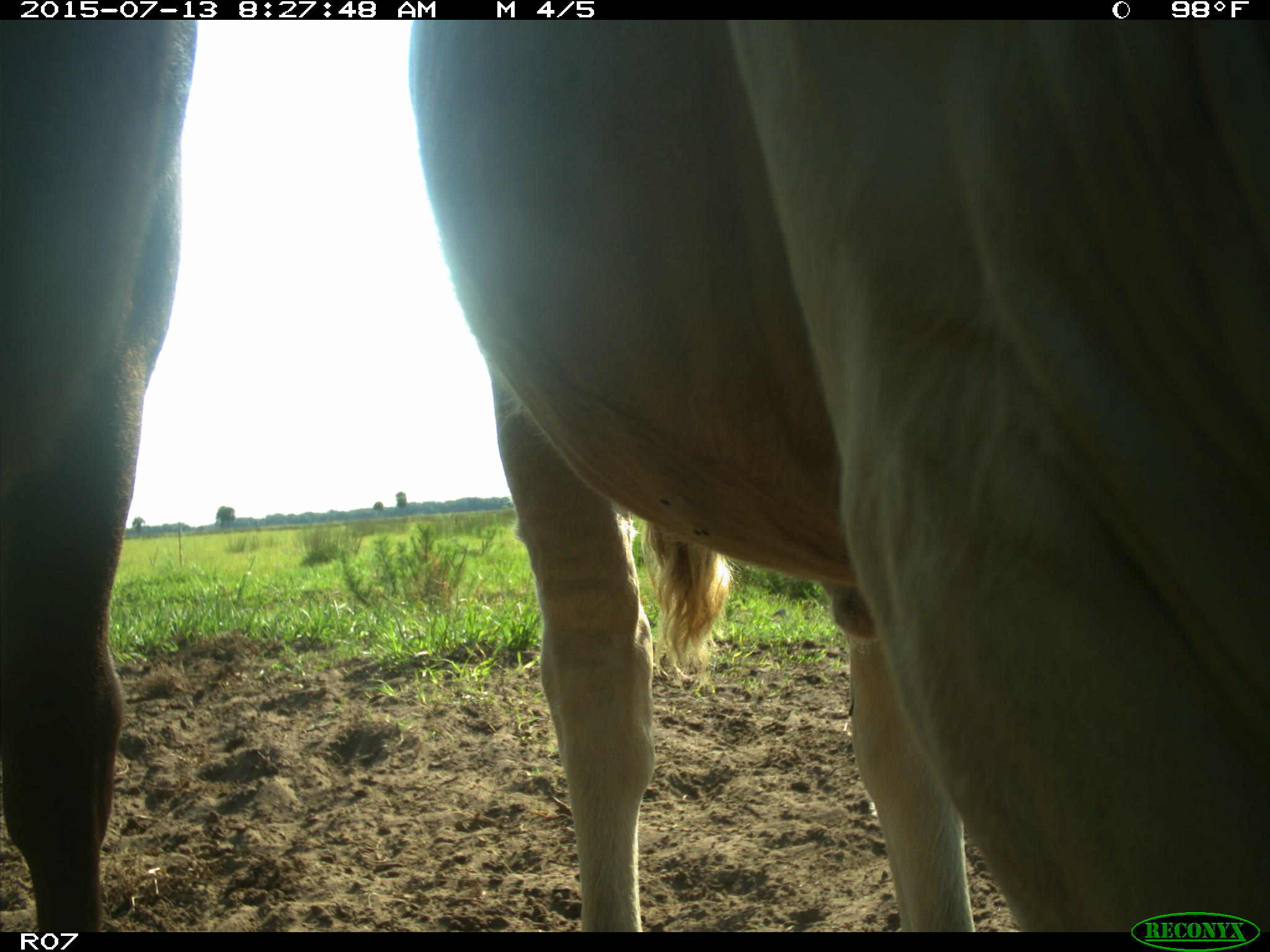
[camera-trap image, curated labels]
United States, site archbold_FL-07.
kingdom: Animalia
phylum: Chordata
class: Mammalia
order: Artiodactyla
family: Bovidae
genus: Bos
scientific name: Bos taurus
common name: domestic cow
Bos taurus (domestic cow).